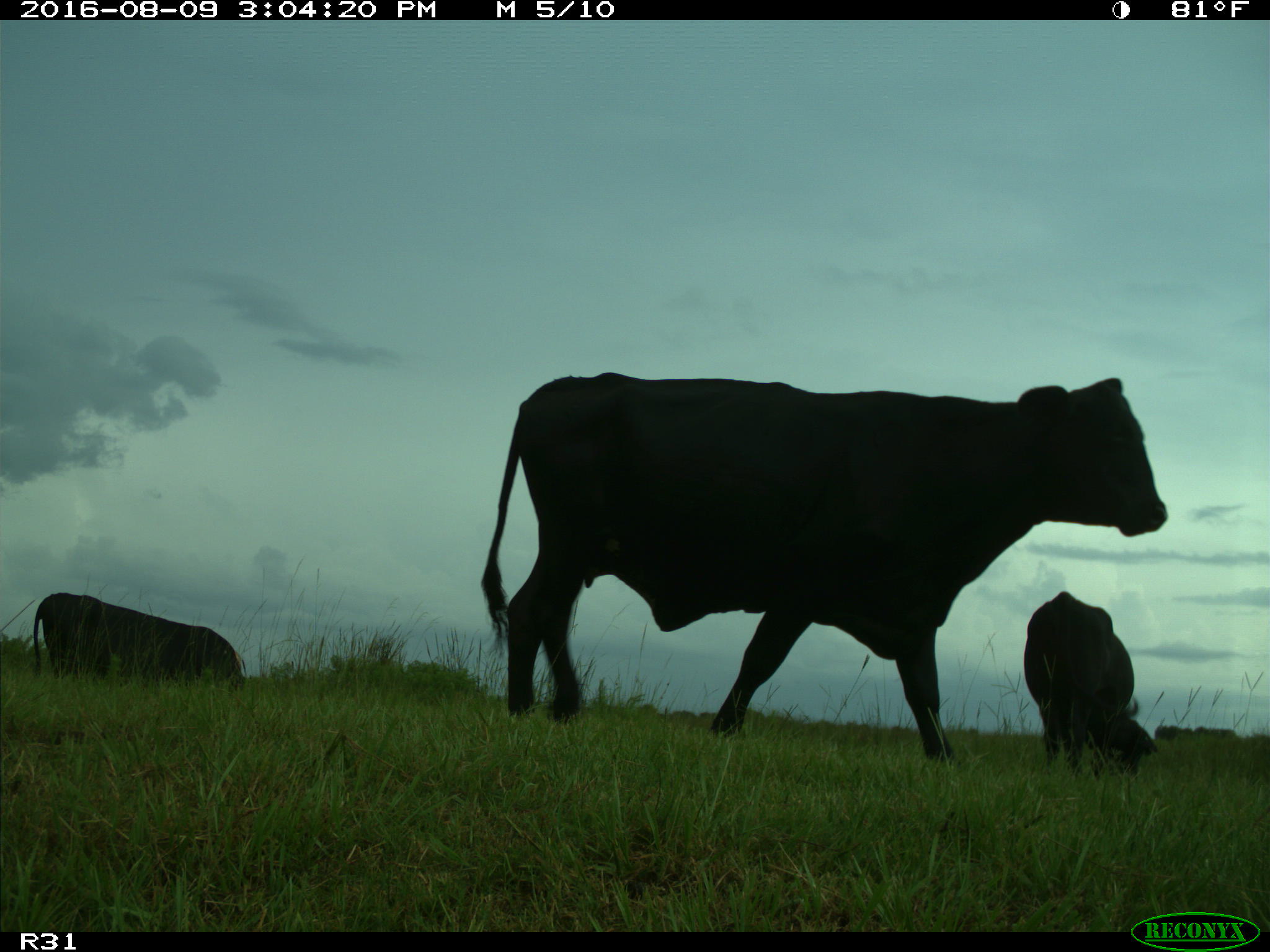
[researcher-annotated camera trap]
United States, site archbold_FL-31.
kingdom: Animalia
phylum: Chordata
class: Mammalia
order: Artiodactyla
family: Bovidae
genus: Bos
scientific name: Bos taurus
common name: domestic cow